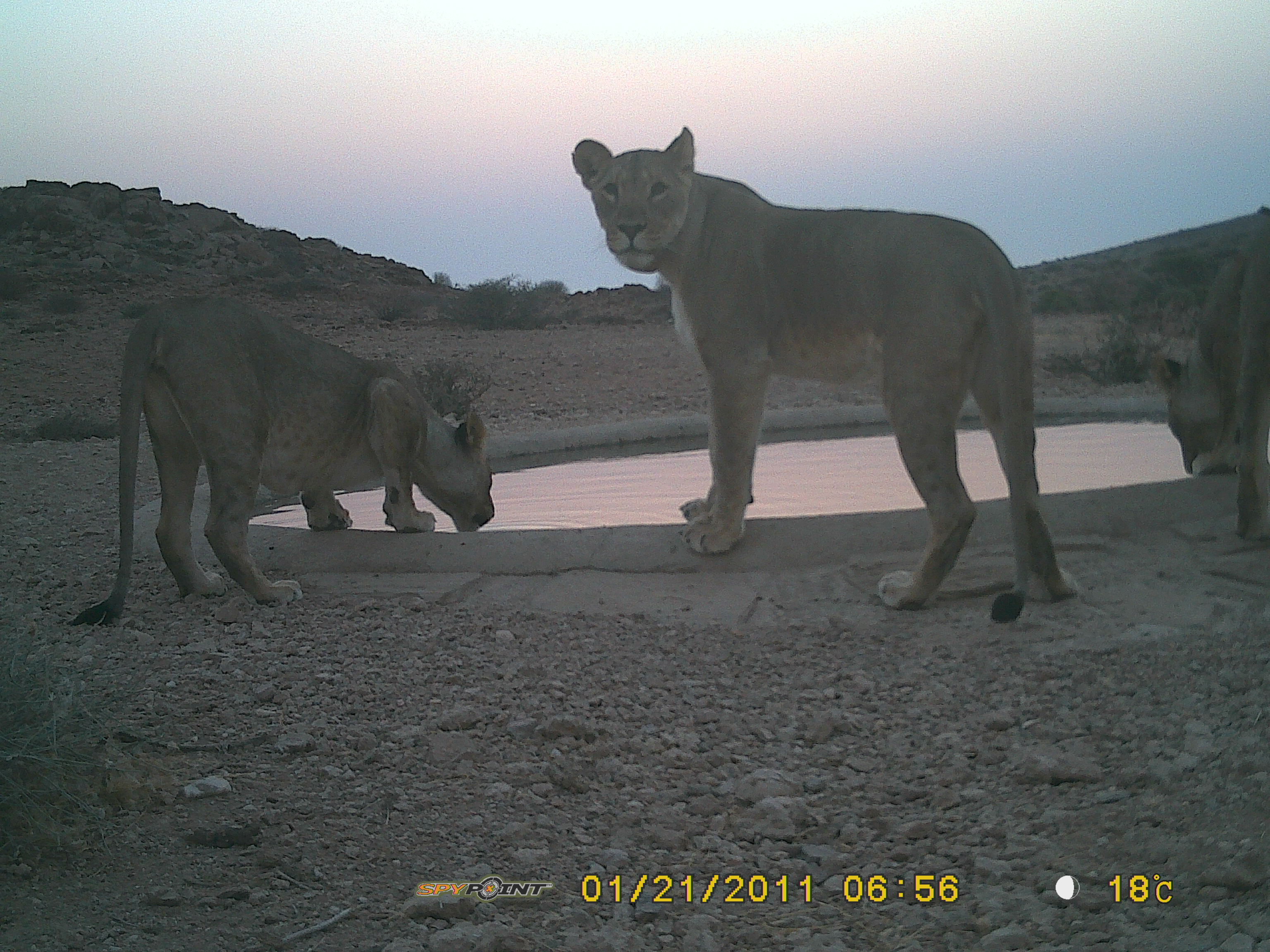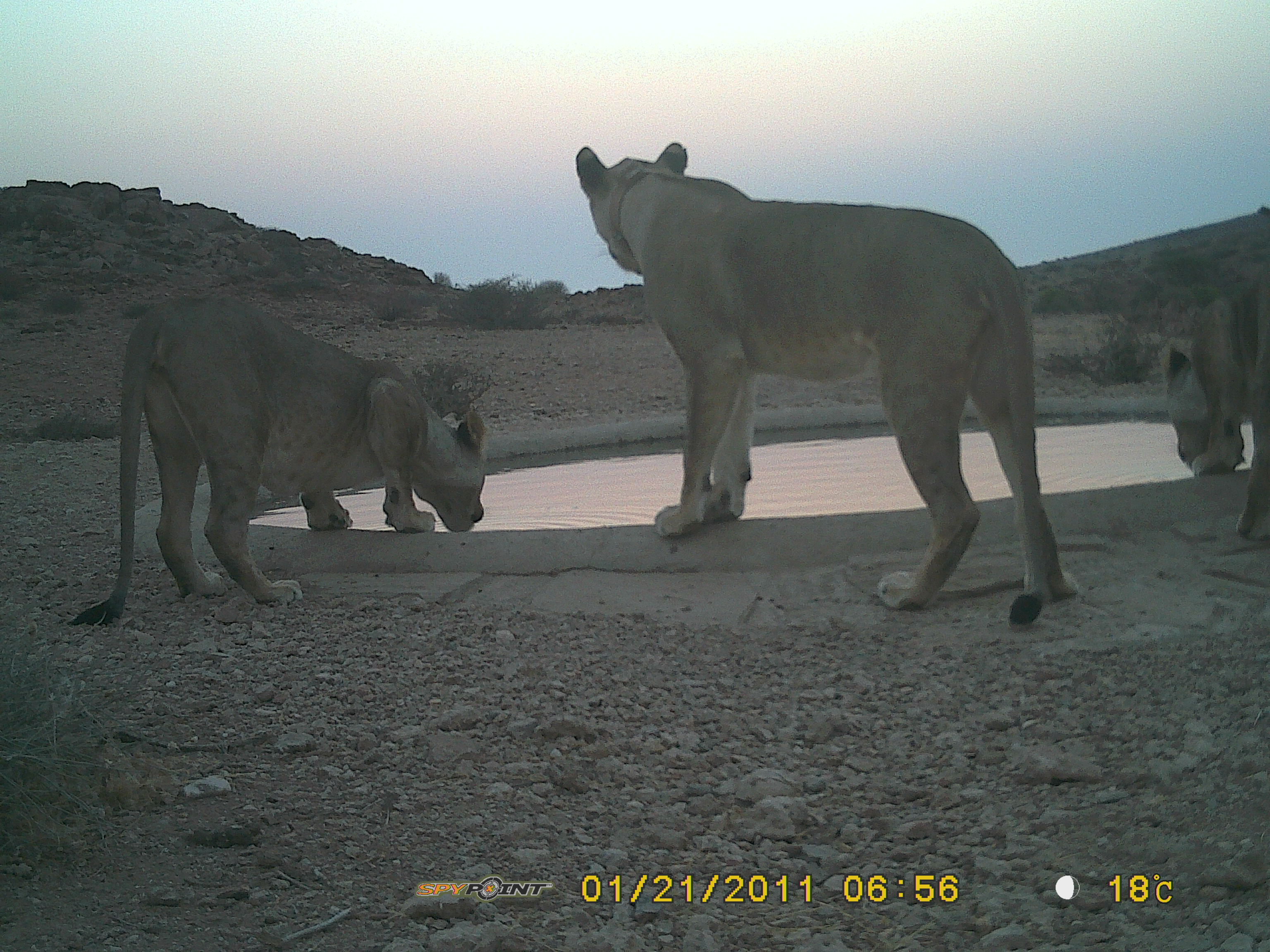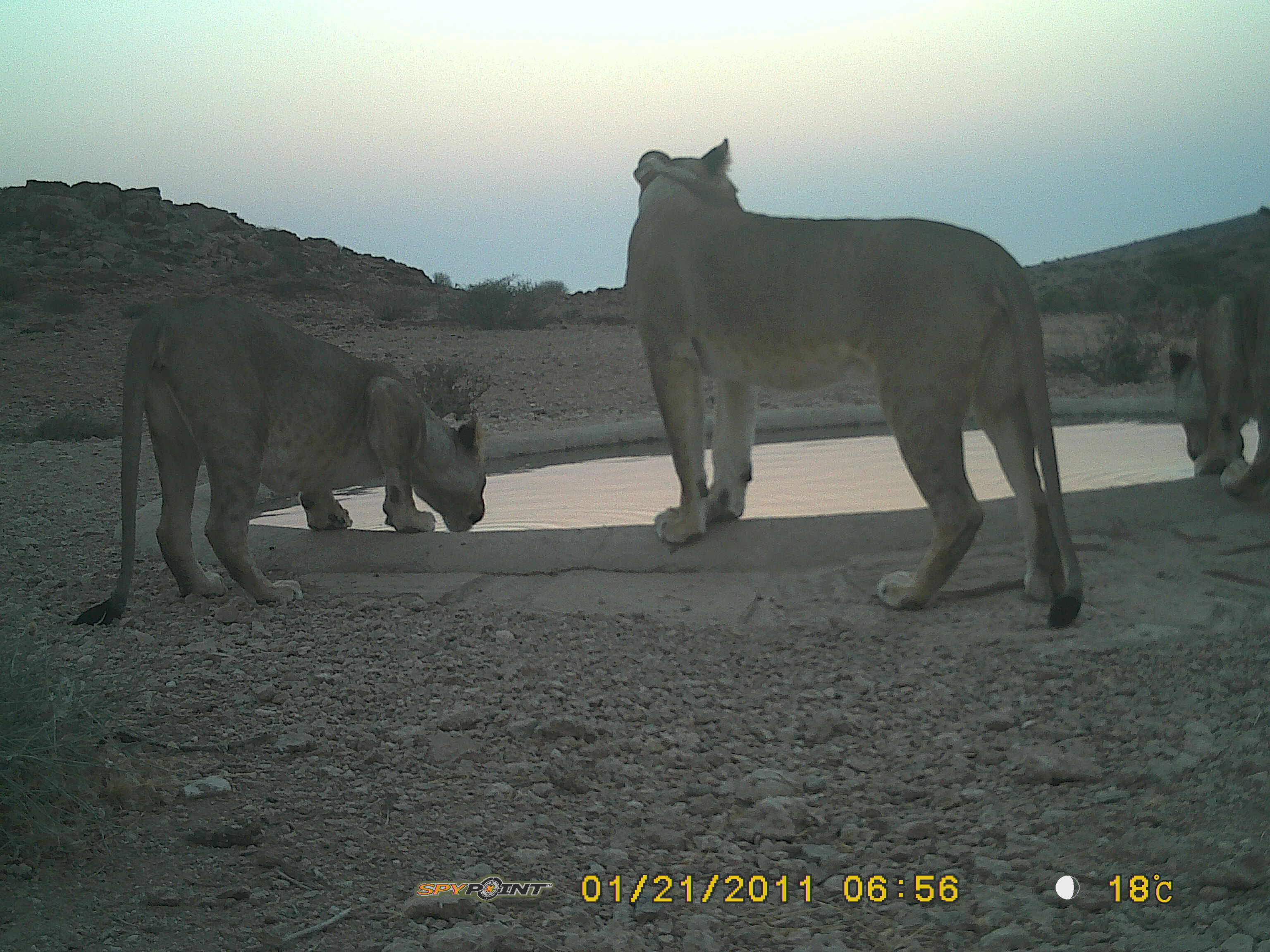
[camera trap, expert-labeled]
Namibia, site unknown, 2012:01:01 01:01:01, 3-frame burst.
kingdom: Animalia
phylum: Chordata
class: Mammalia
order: Carnivora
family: Felidae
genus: Panthera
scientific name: Panthera leo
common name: lion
Panthera leo (lion).